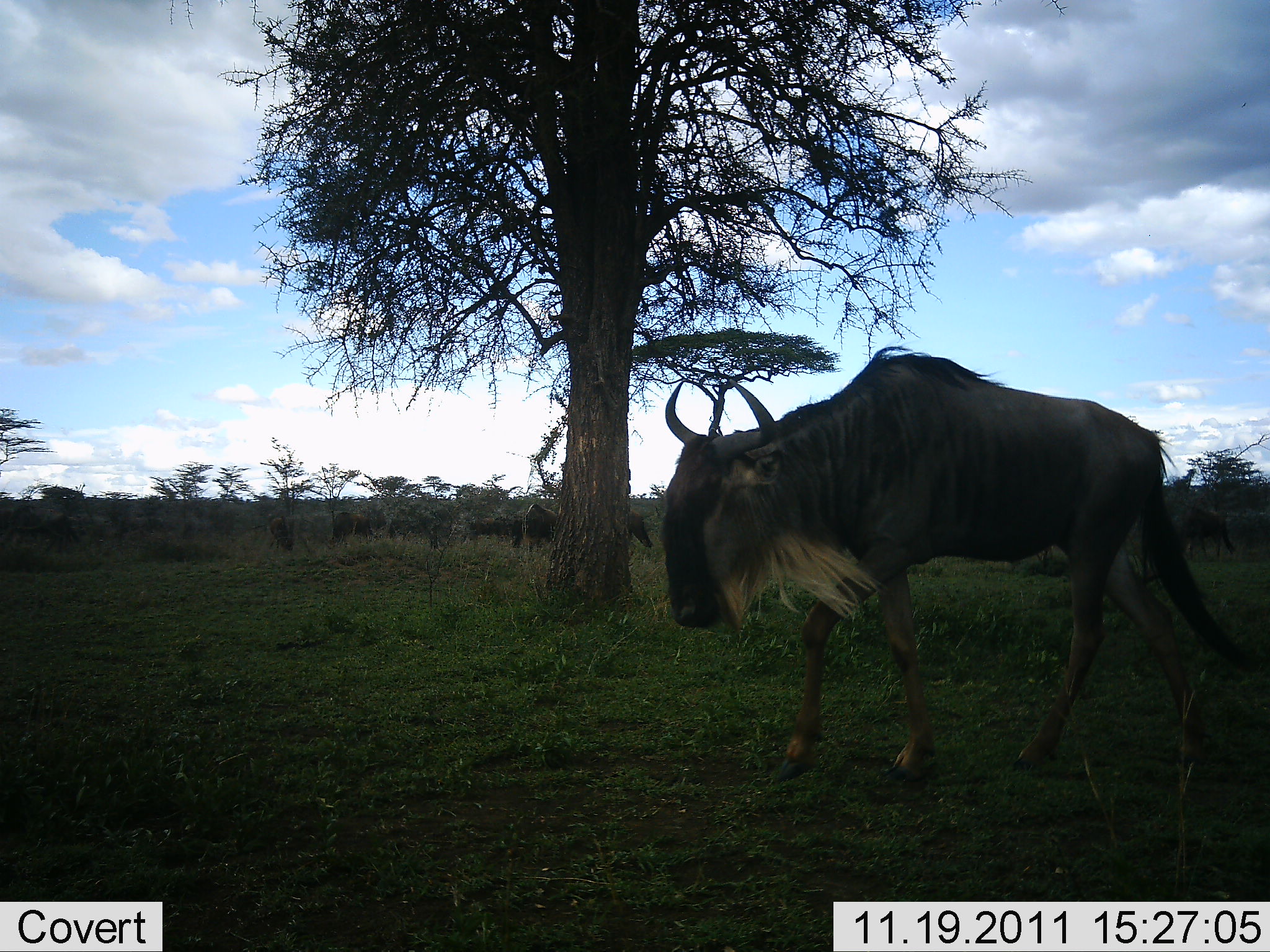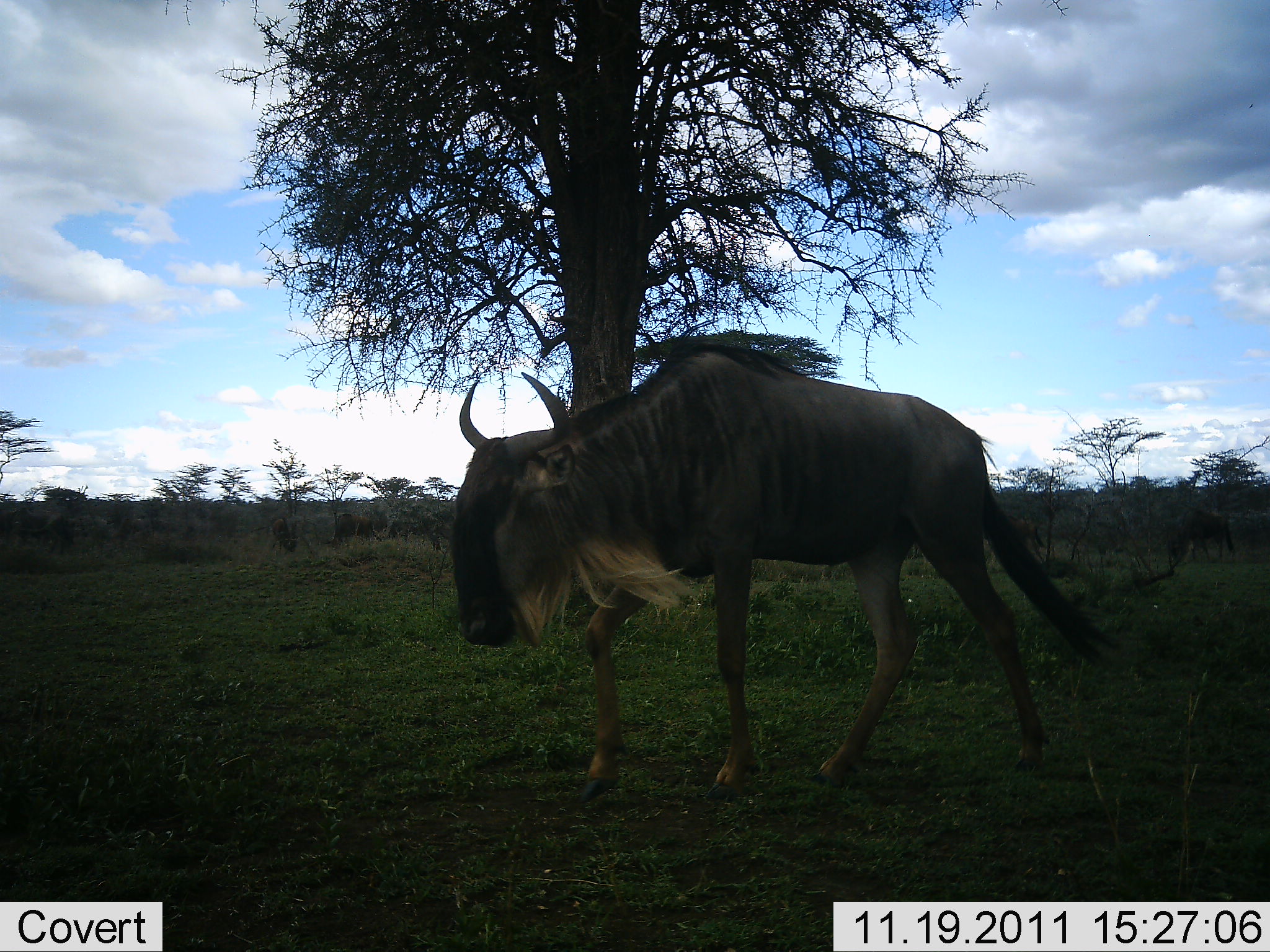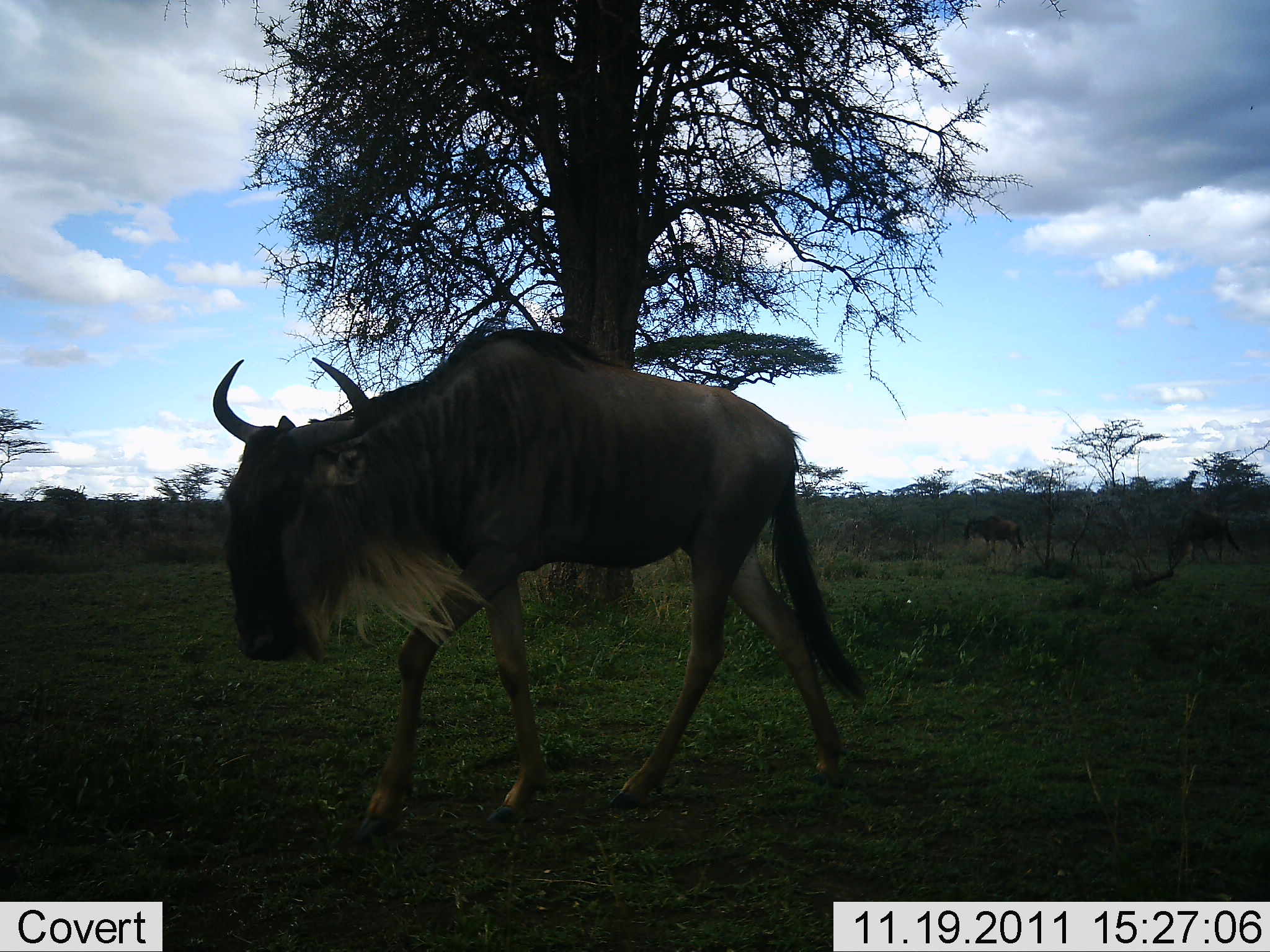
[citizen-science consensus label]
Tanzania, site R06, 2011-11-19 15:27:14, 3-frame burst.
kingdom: Animalia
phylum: Chordata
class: Mammalia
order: Artiodactyla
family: Bovidae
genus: Connochaetes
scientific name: Connochaetes taurinus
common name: blue wildebeest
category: wildebeest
Wildebeest (blue wildebeest) (Connochaetes taurinus), count 1. Behavior (volunteer vote fractions): standing 13%, resting 0%, moving 100%, interacting 0%. Young present (vote fraction): 0%. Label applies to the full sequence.